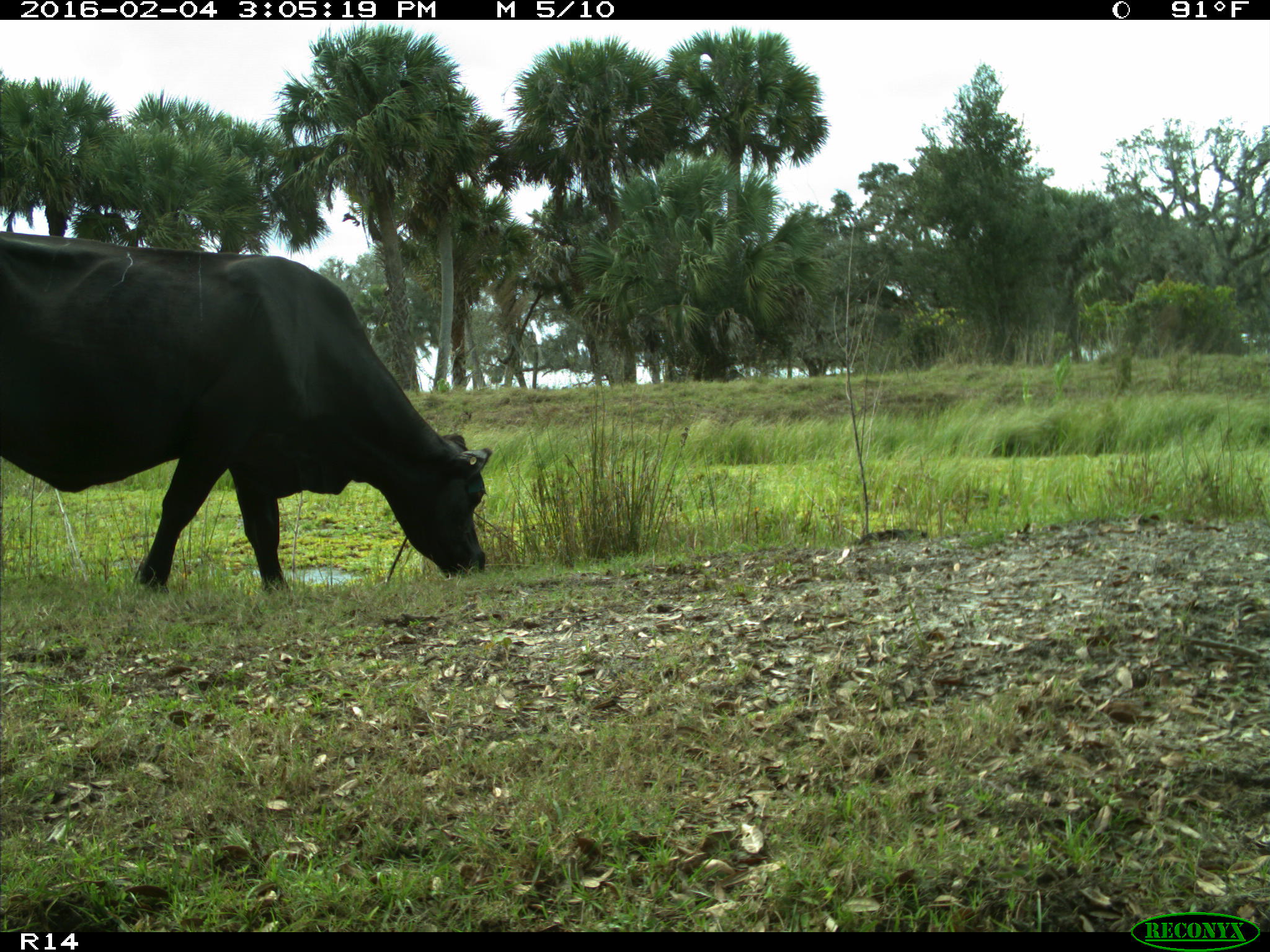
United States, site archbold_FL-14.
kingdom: Animalia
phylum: Chordata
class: Mammalia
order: Artiodactyla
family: Bovidae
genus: Bos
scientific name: Bos taurus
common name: domestic cow